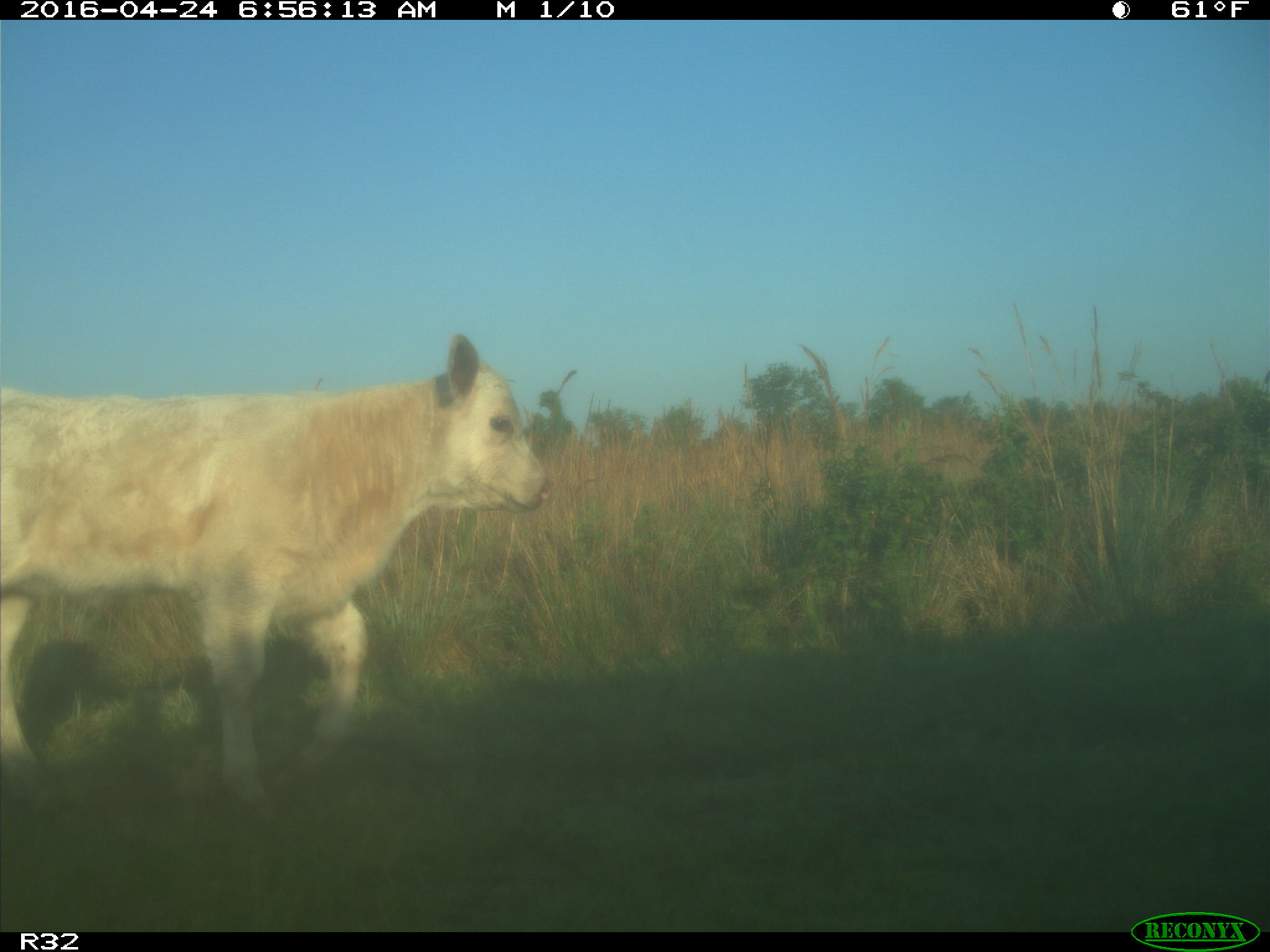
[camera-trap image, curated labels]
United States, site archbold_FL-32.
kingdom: Animalia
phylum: Chordata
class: Mammalia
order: Artiodactyla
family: Bovidae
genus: Bos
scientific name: Bos taurus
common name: domestic cow